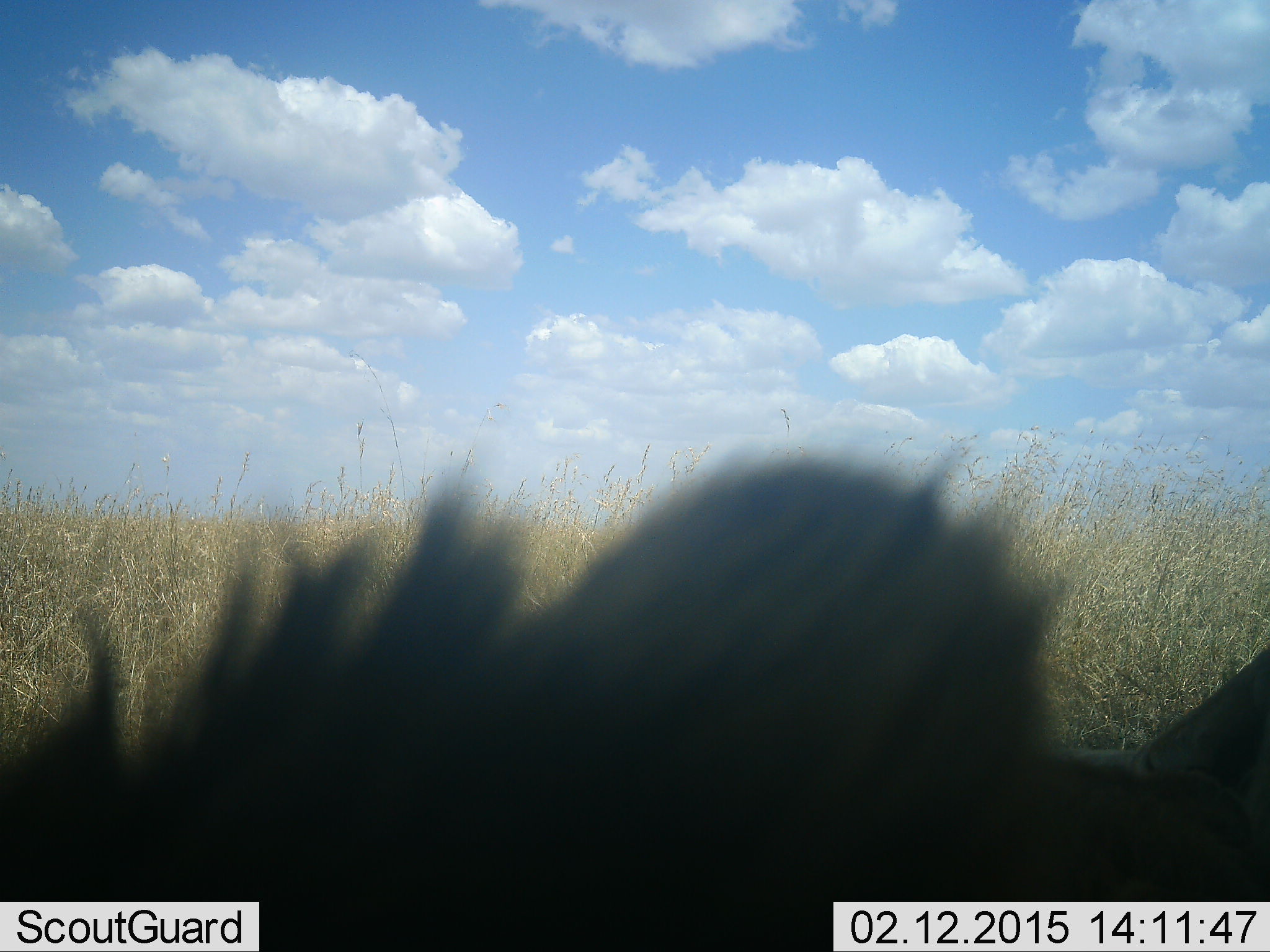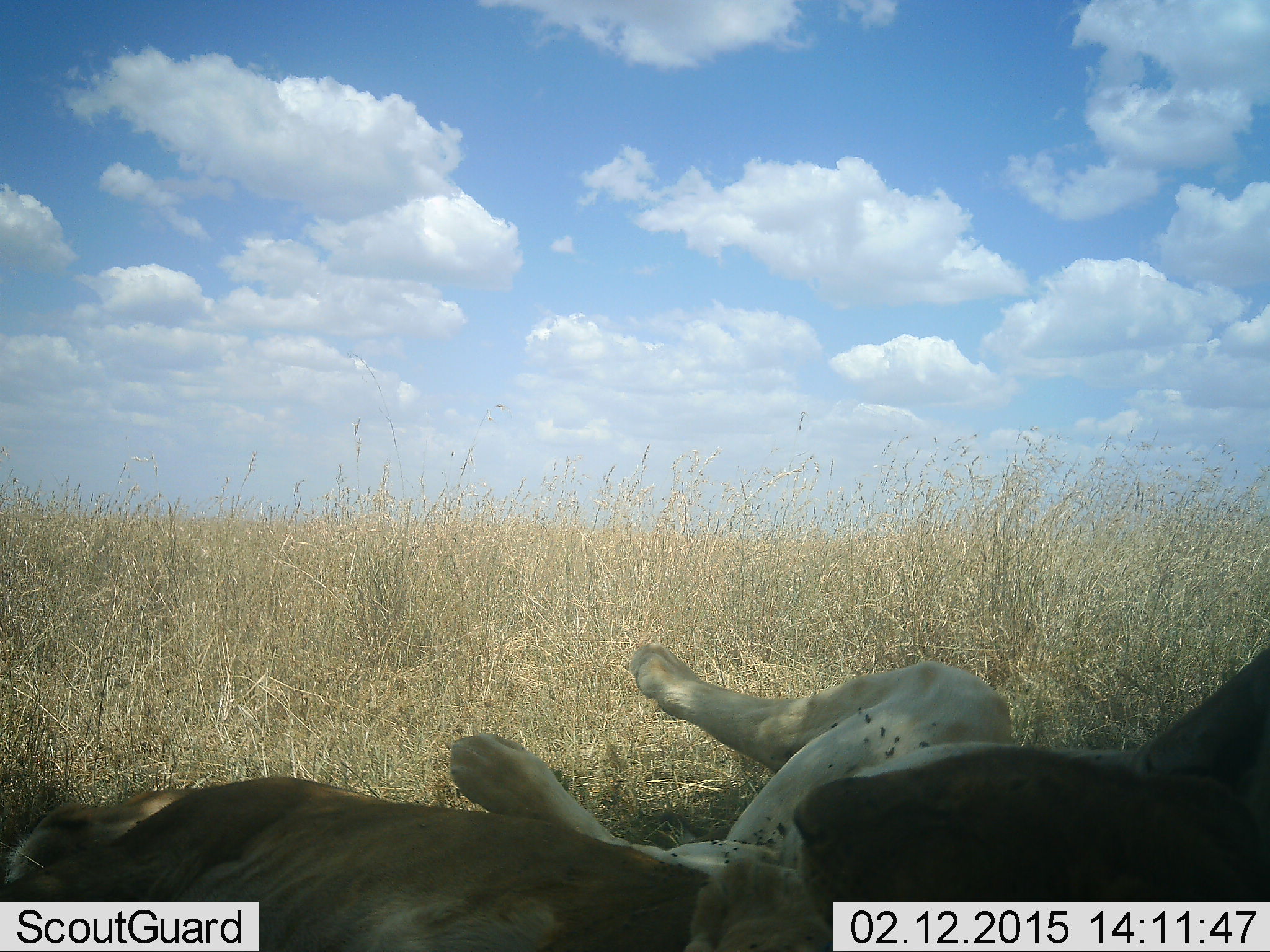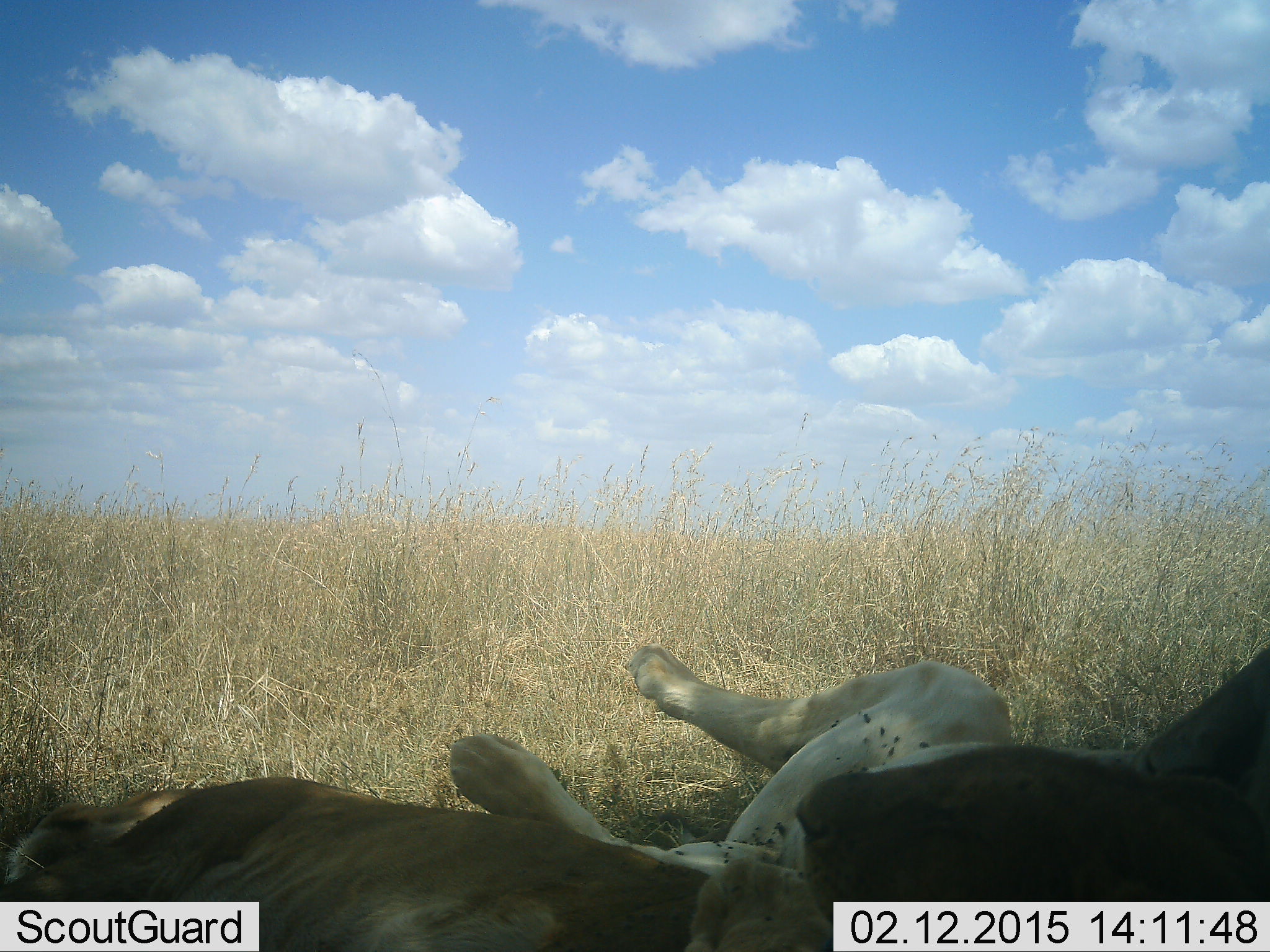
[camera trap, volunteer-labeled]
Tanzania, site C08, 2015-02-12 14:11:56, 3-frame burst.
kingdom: Animalia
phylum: Chordata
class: Mammalia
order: Carnivora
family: Felidae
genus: Panthera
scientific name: Panthera leo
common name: lion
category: lionfemale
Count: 2.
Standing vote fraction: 0%.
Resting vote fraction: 100%.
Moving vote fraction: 0%.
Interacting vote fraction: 0%.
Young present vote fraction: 6%.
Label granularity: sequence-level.